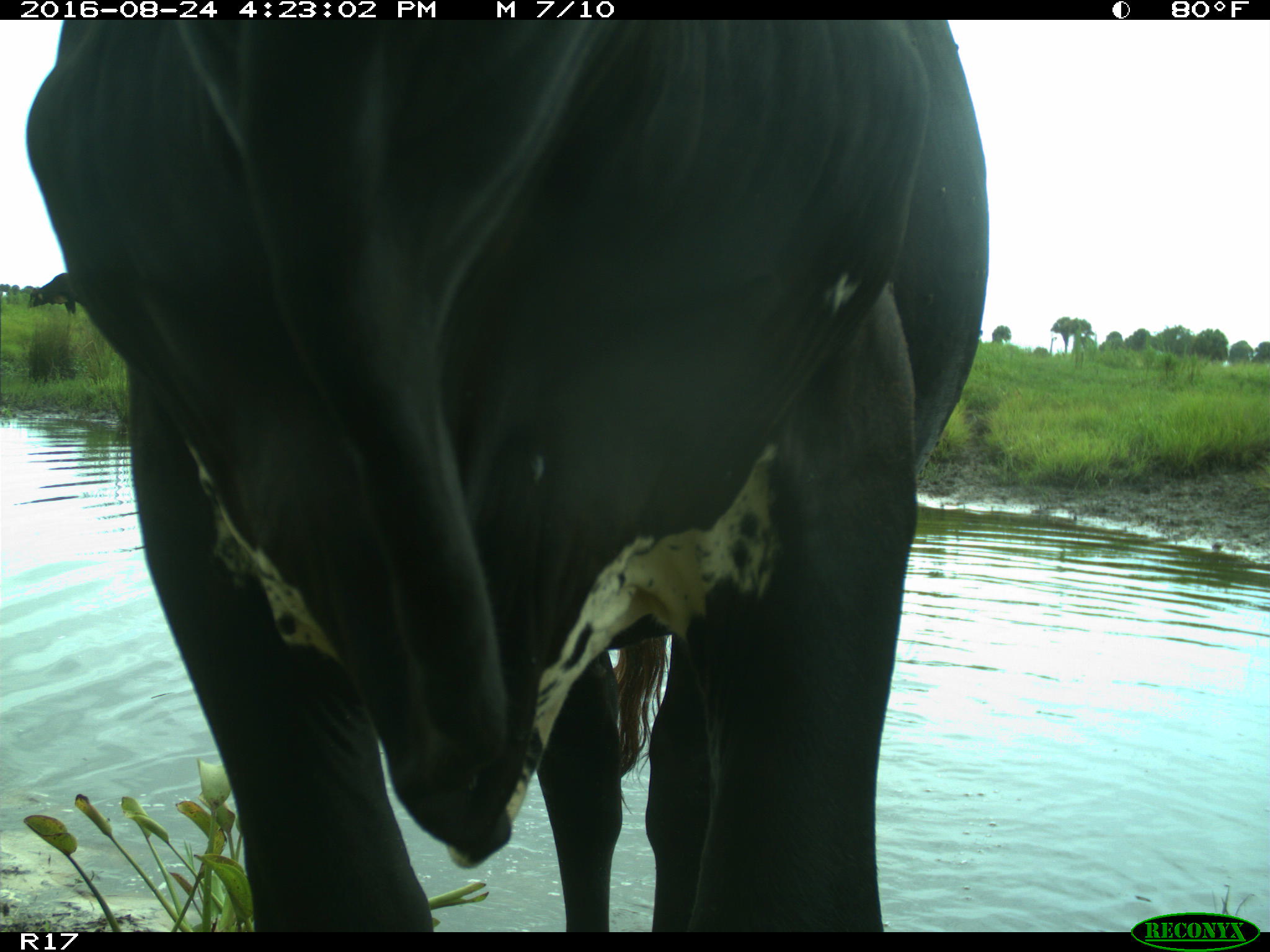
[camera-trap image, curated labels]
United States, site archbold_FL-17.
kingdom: Animalia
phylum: Chordata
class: Mammalia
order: Artiodactyla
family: Bovidae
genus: Bos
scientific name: Bos taurus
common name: domestic cow